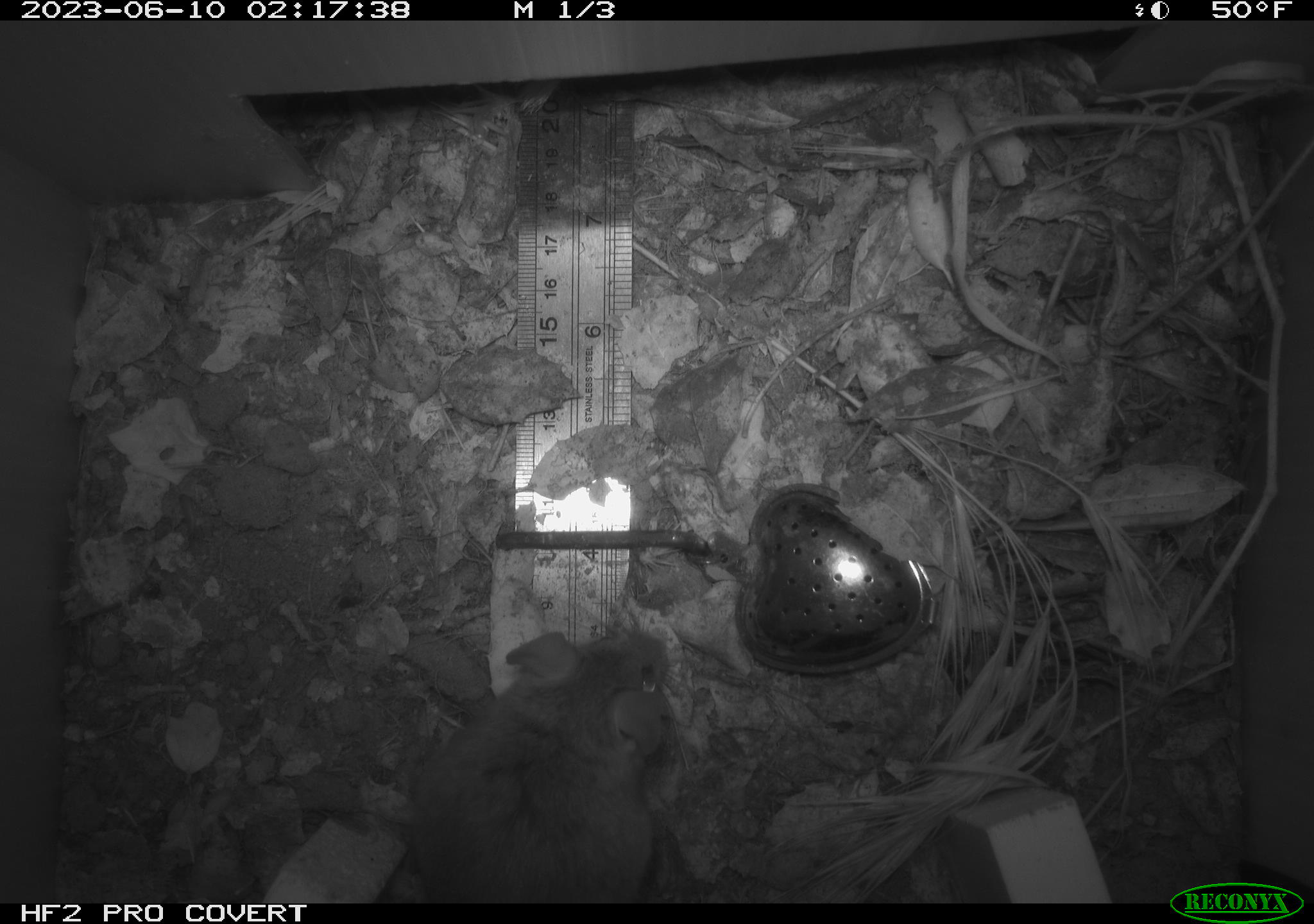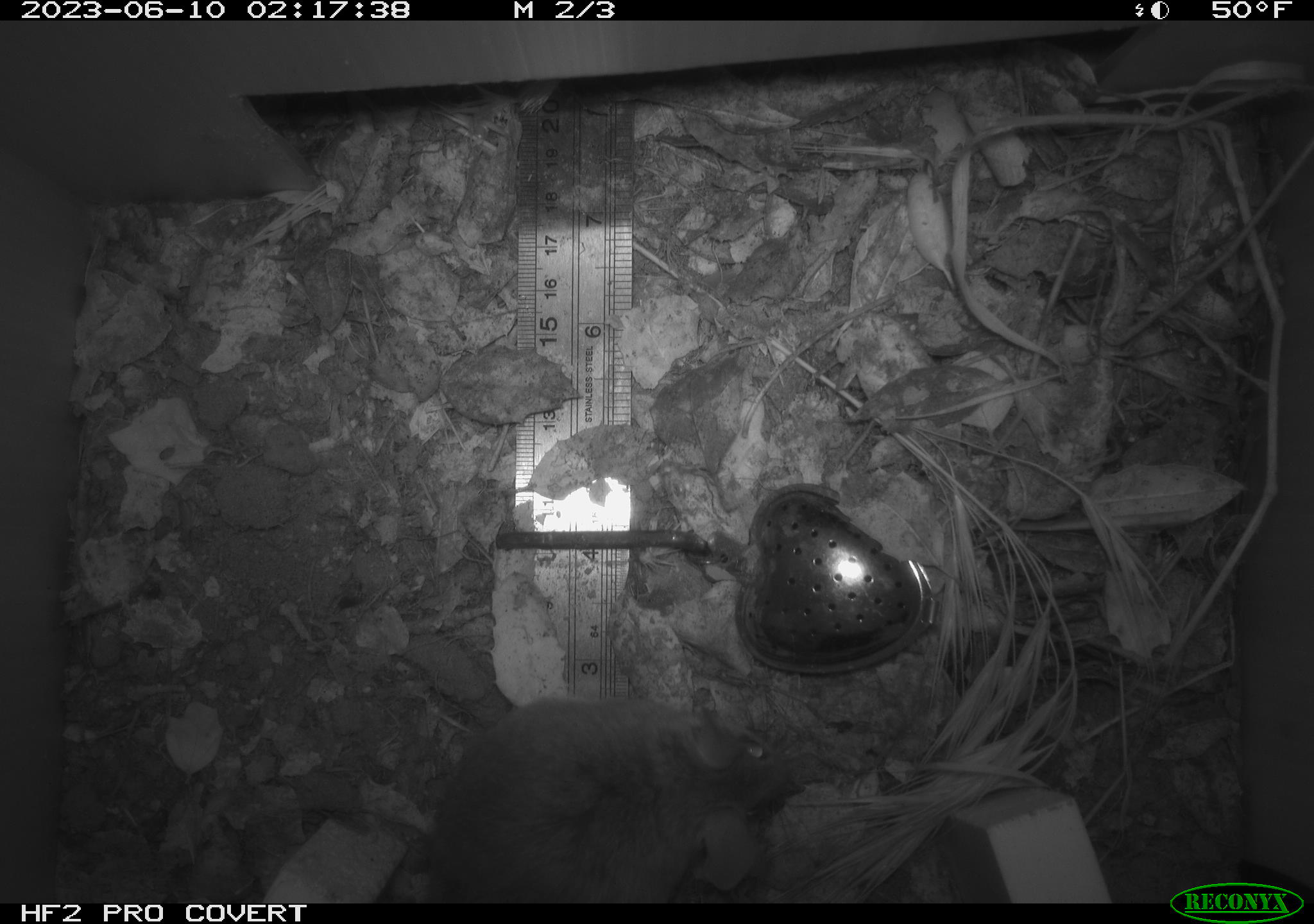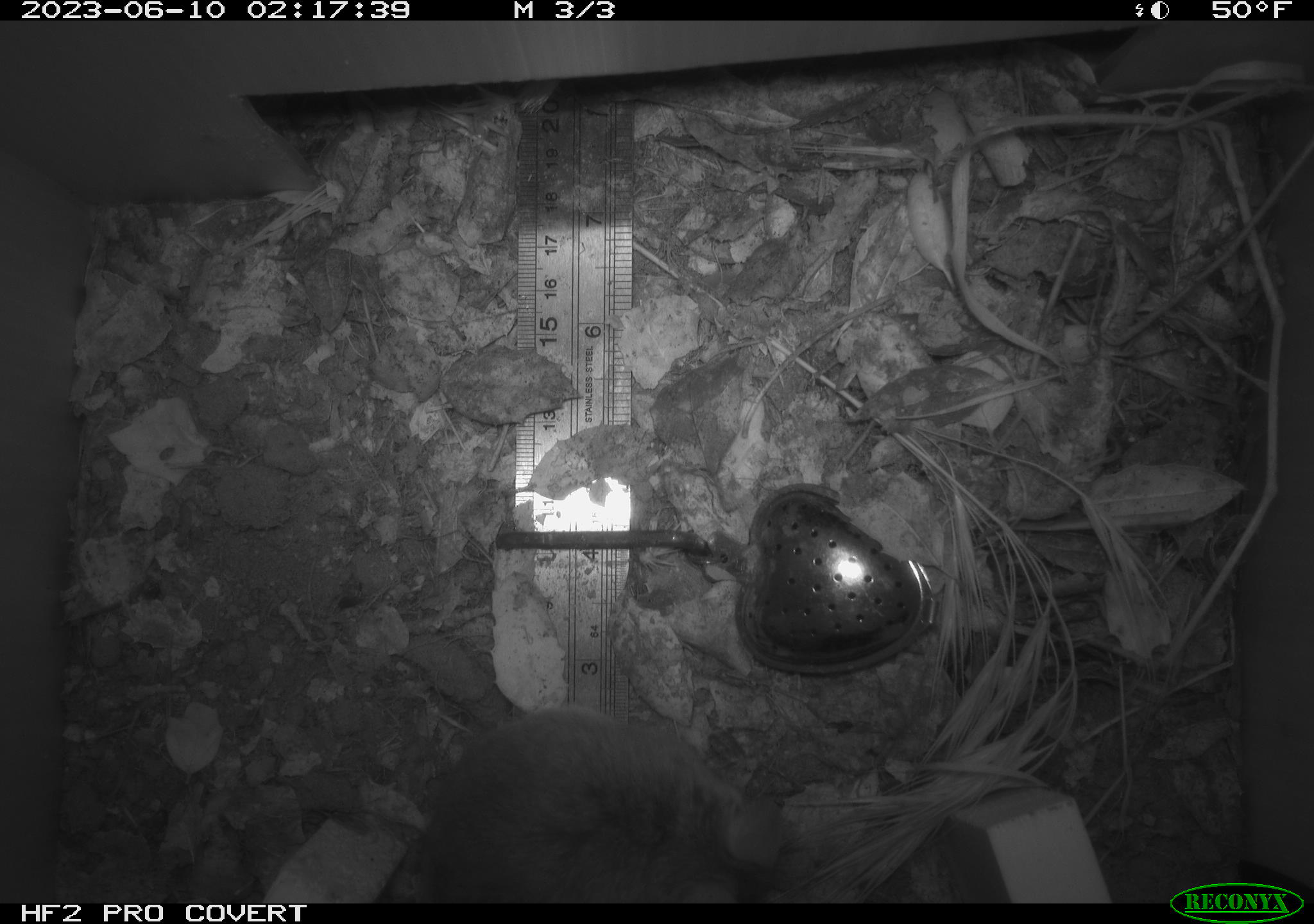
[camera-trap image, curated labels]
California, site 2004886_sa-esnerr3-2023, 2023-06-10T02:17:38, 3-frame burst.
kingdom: Animalia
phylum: Chordata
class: Mammalia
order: Rodentia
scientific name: Rodentia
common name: mouse species